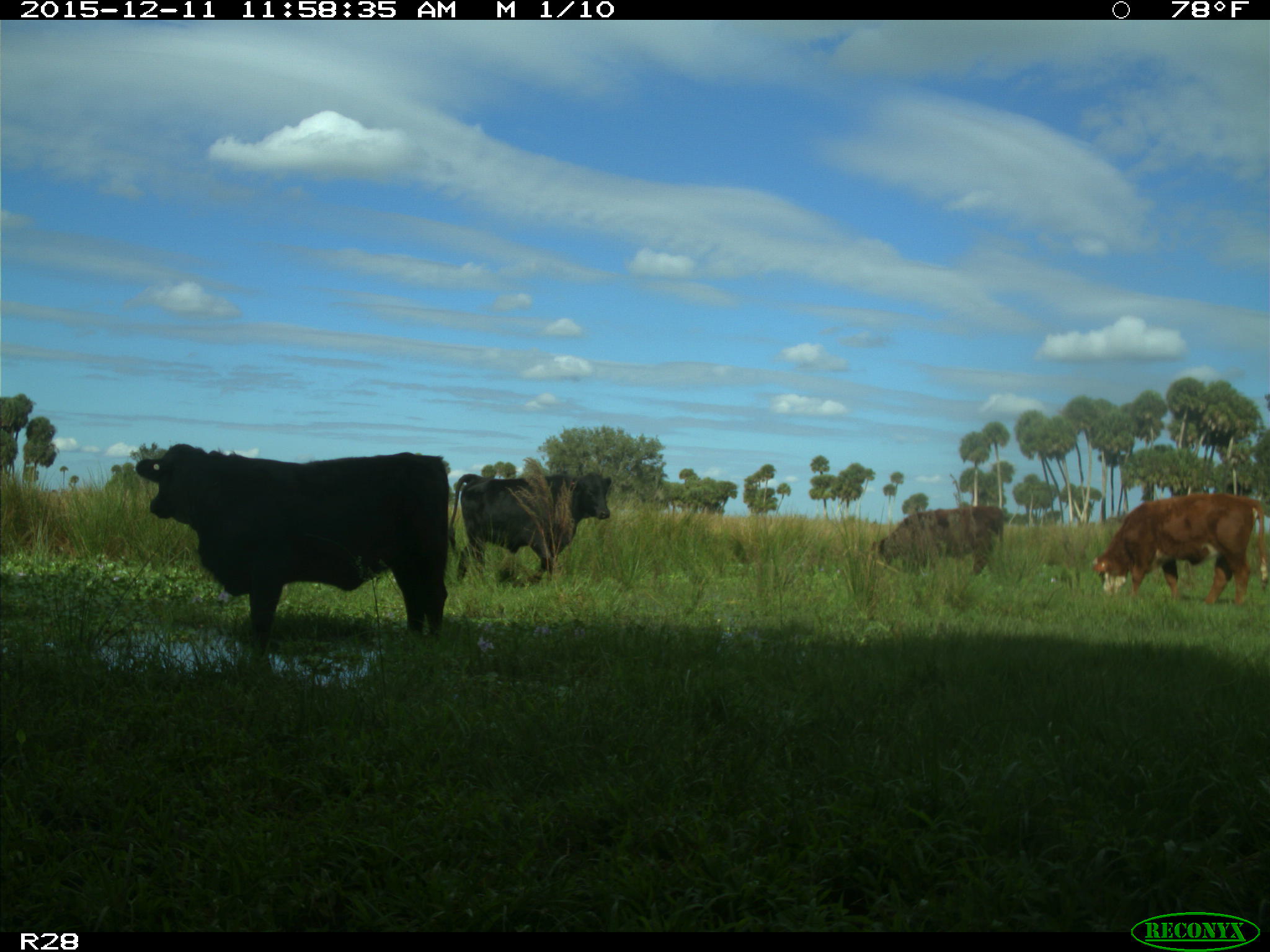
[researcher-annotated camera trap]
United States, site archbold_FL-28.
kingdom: Animalia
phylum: Chordata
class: Mammalia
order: Artiodactyla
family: Bovidae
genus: Bos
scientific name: Bos taurus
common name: domestic cow